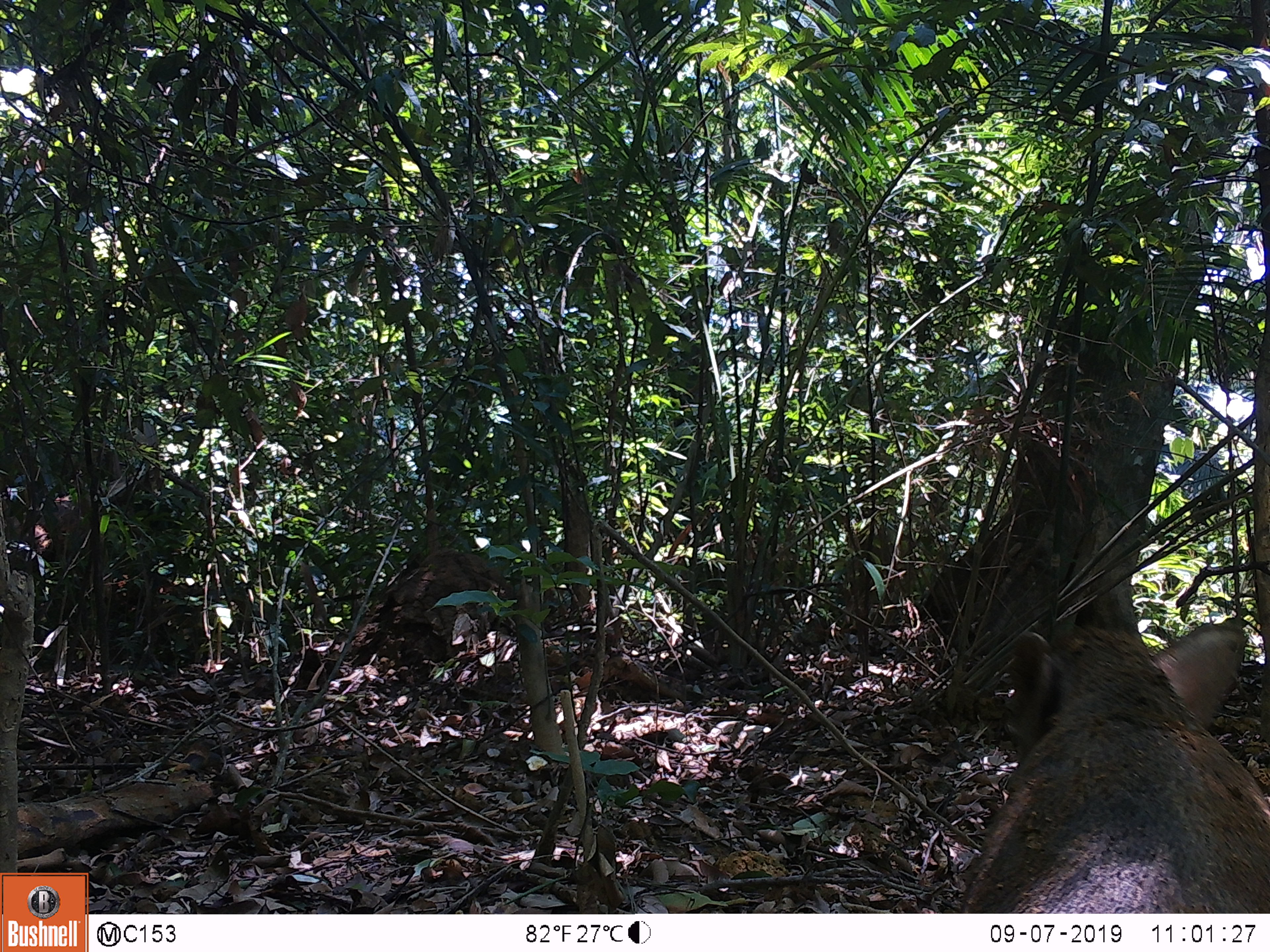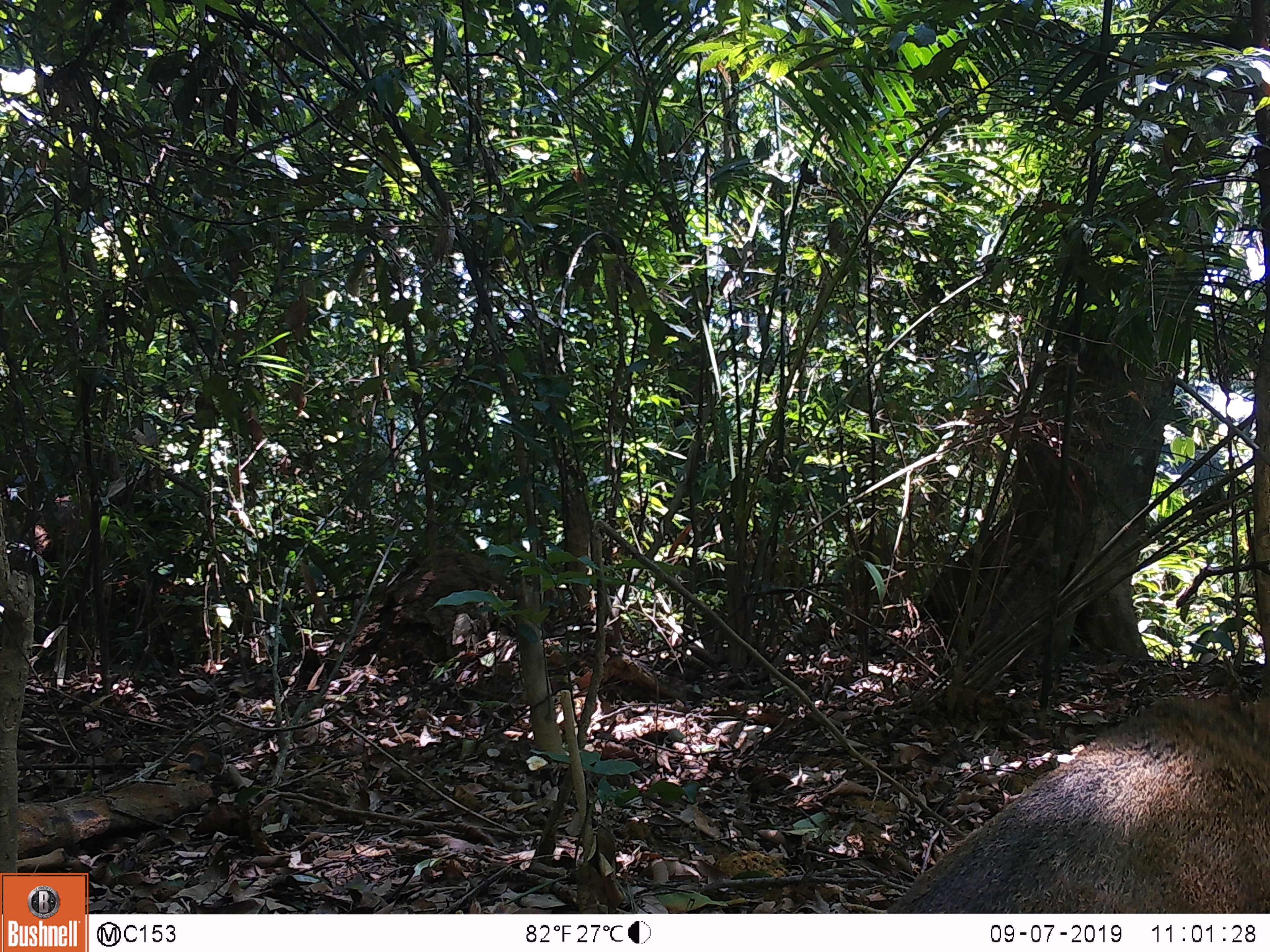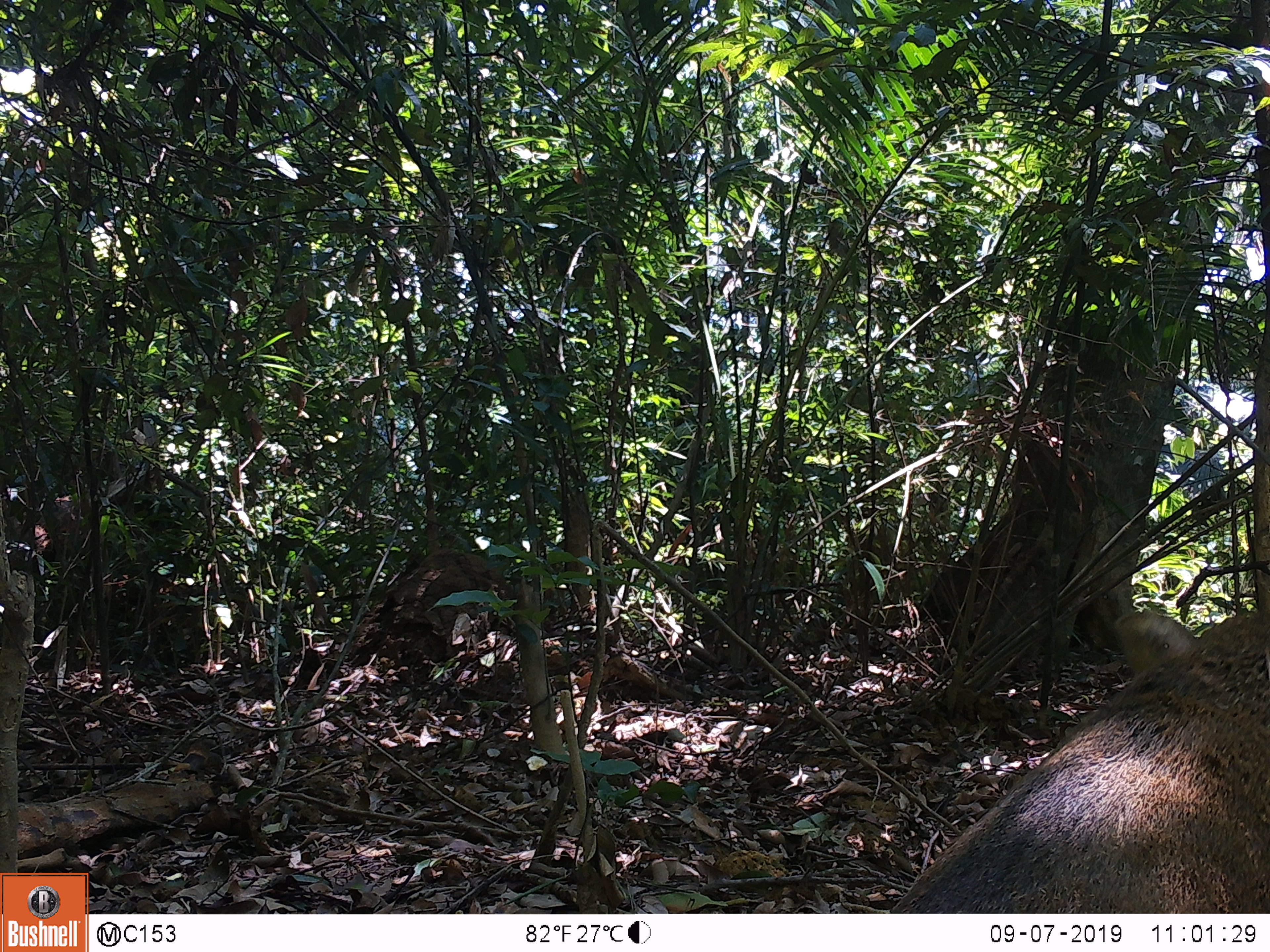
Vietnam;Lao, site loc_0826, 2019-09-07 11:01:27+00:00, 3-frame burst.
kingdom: Animalia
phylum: Chordata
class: Mammalia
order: Artiodactyla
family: Suidae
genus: Sus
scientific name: Sus scrofa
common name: eurasian wild pig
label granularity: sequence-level